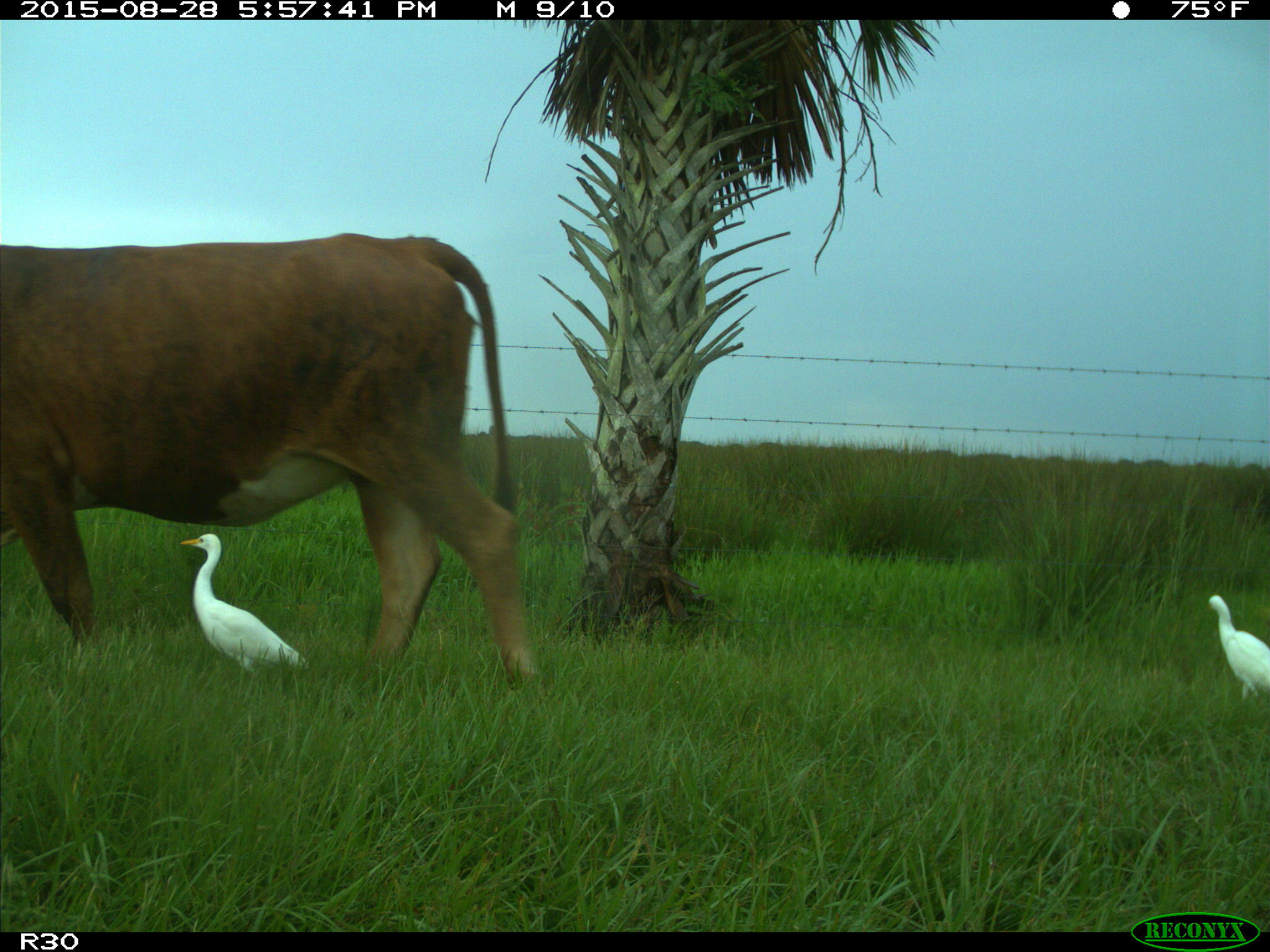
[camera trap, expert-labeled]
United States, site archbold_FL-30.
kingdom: Animalia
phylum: Chordata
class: Mammalia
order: Artiodactyla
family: Bovidae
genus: Bos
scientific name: Bos taurus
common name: domestic cow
Bos taurus (domestic cow).